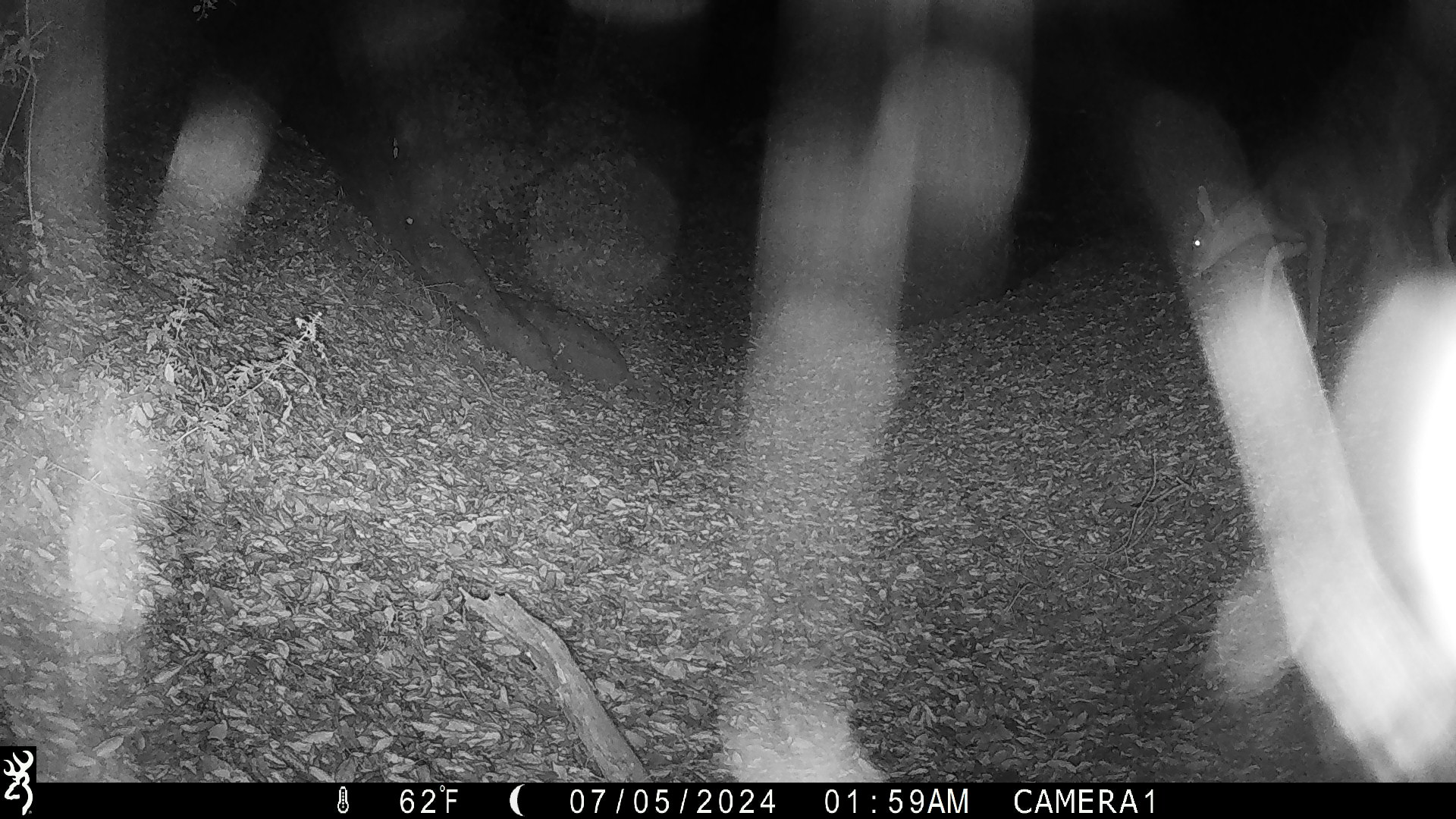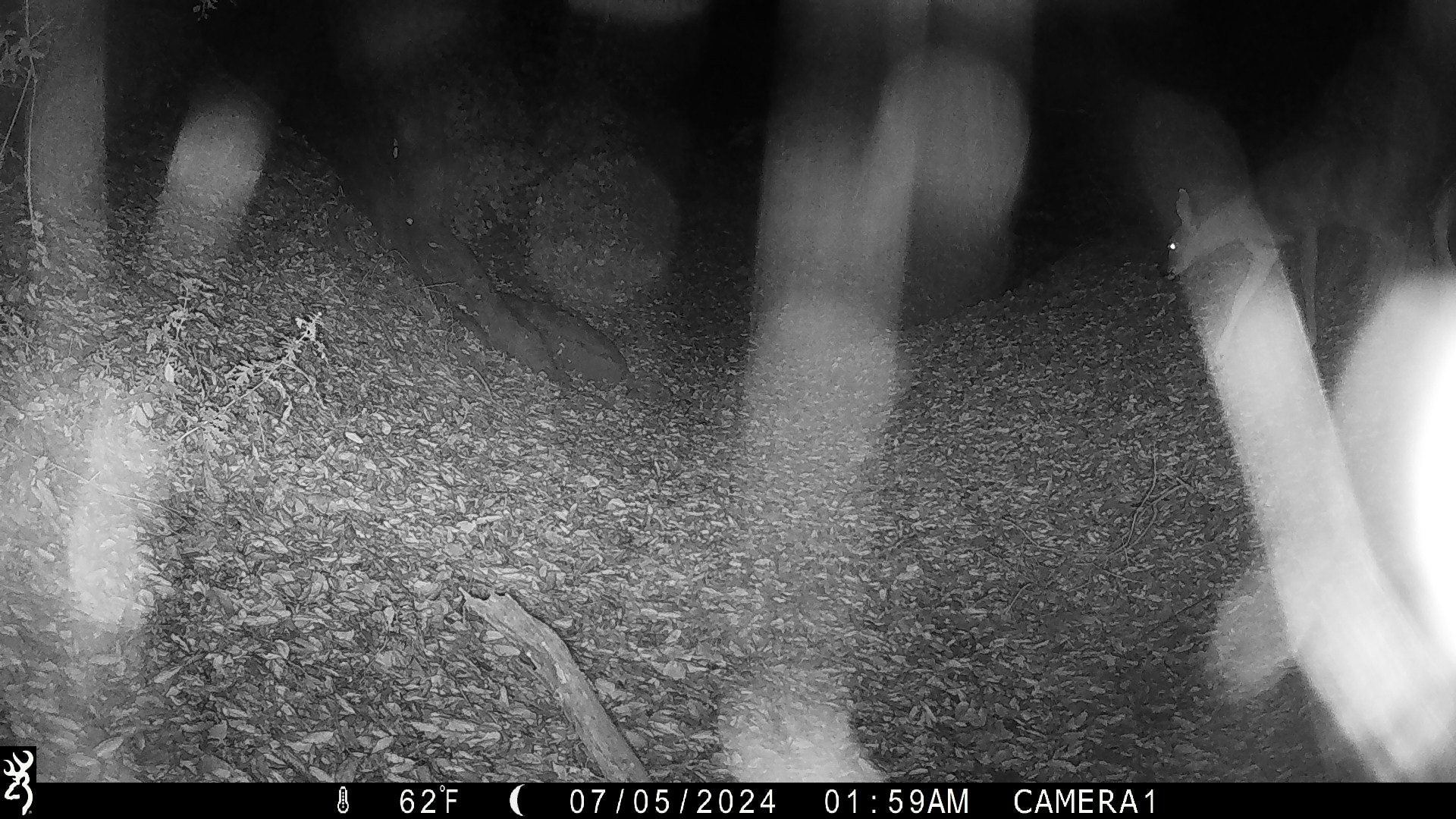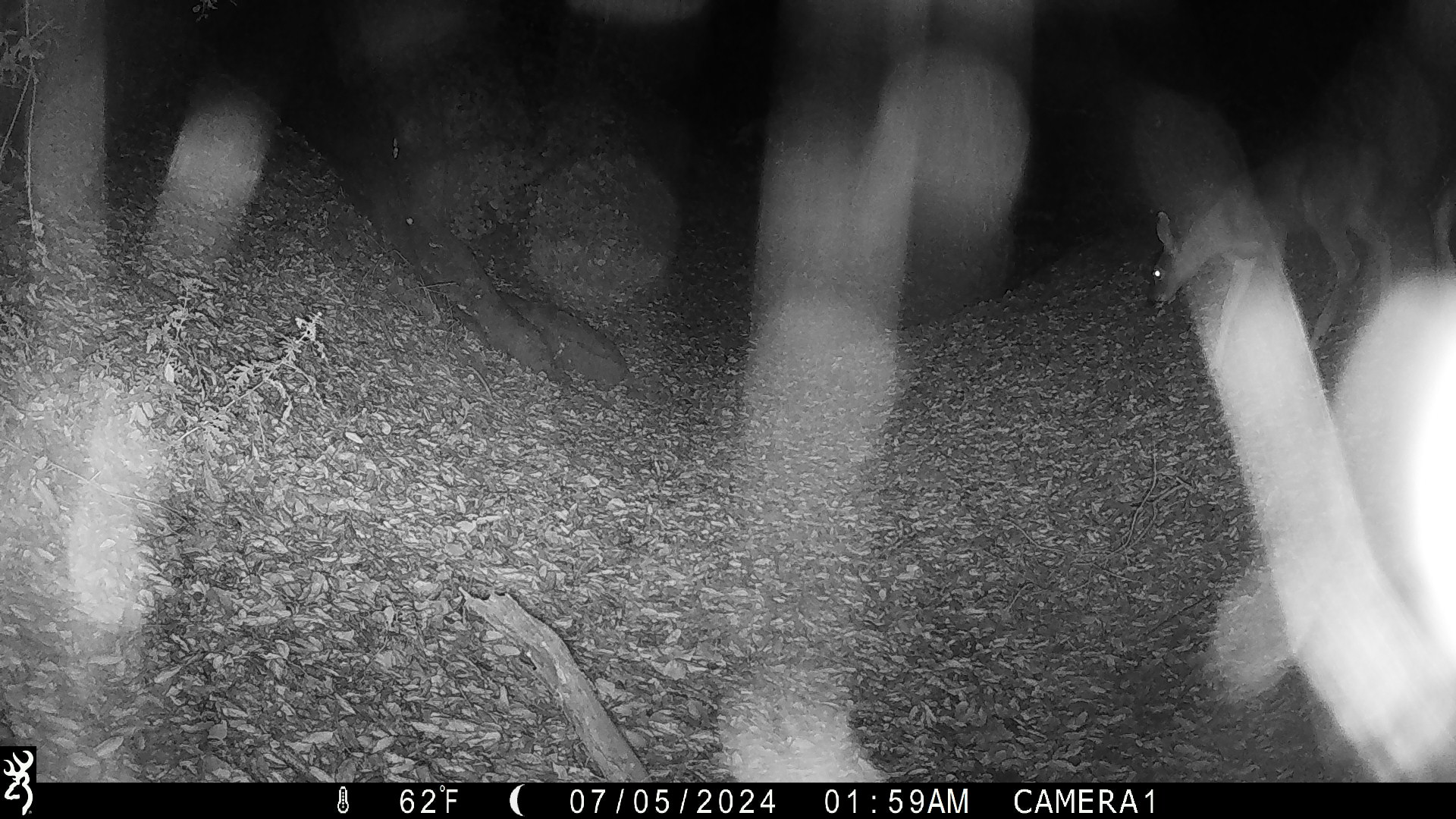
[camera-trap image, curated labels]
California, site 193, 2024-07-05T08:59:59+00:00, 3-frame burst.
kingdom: Animalia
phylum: Chordata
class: Mammalia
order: Artiodactyla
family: Cervidae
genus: Odocoileus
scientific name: Odocoileus hemionus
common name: mule deer